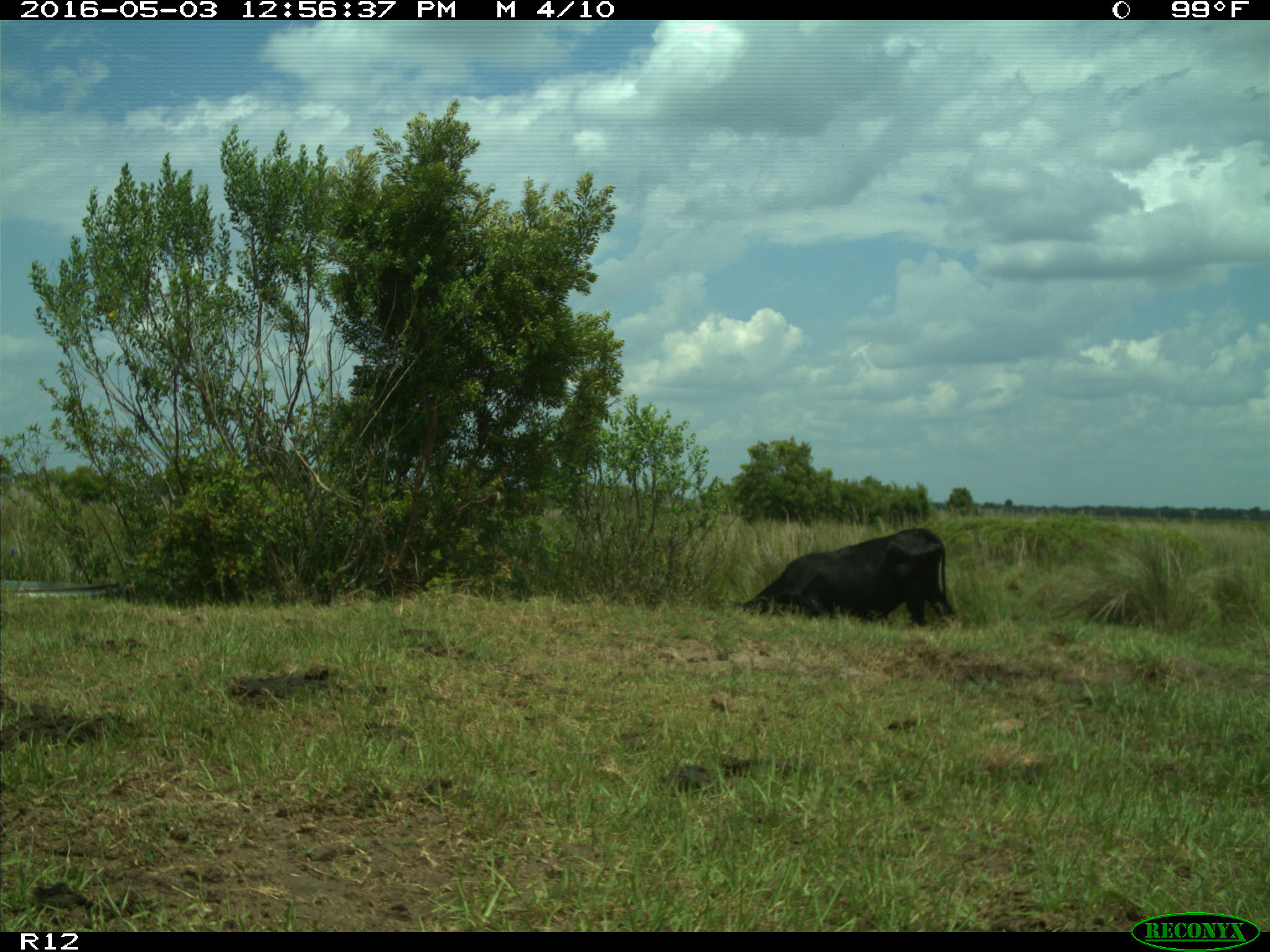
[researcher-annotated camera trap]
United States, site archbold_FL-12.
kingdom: Animalia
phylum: Chordata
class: Mammalia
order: Artiodactyla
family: Bovidae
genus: Bos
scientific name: Bos taurus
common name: domestic cow